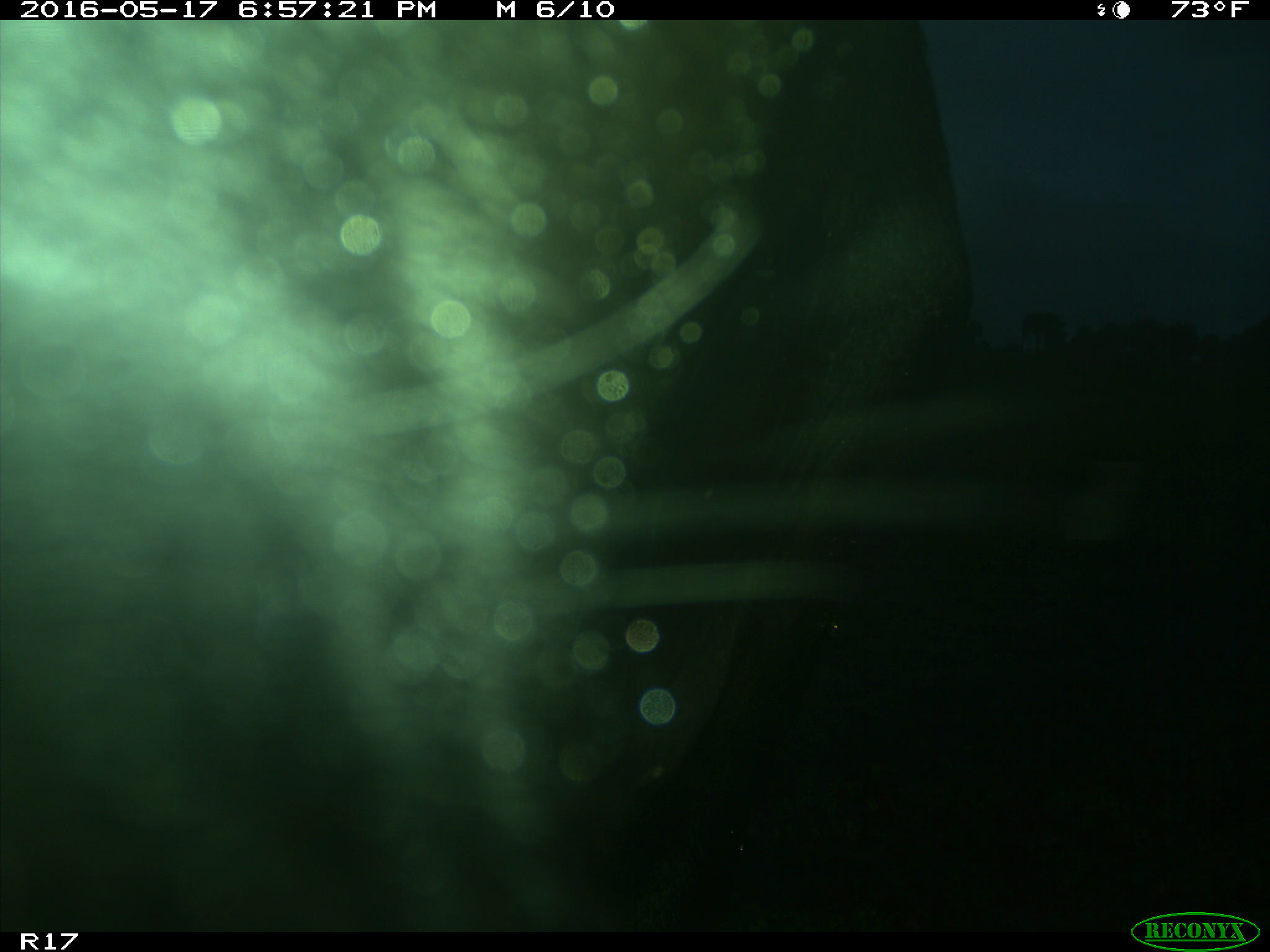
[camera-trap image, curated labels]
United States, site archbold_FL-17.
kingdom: Animalia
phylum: Chordata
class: Mammalia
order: Artiodactyla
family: Bovidae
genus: Bos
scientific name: Bos taurus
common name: domestic cow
Bos taurus (domestic cow).